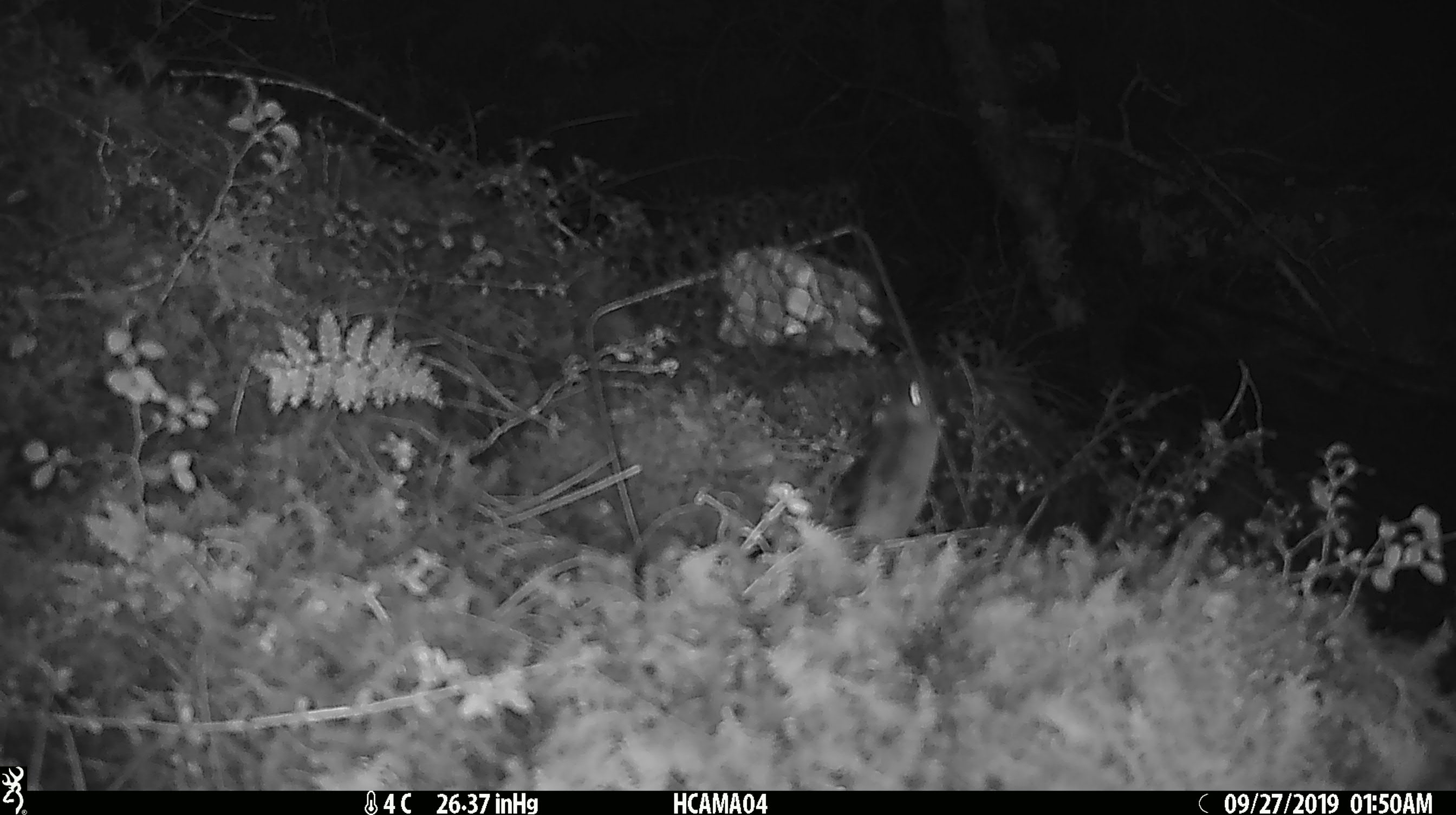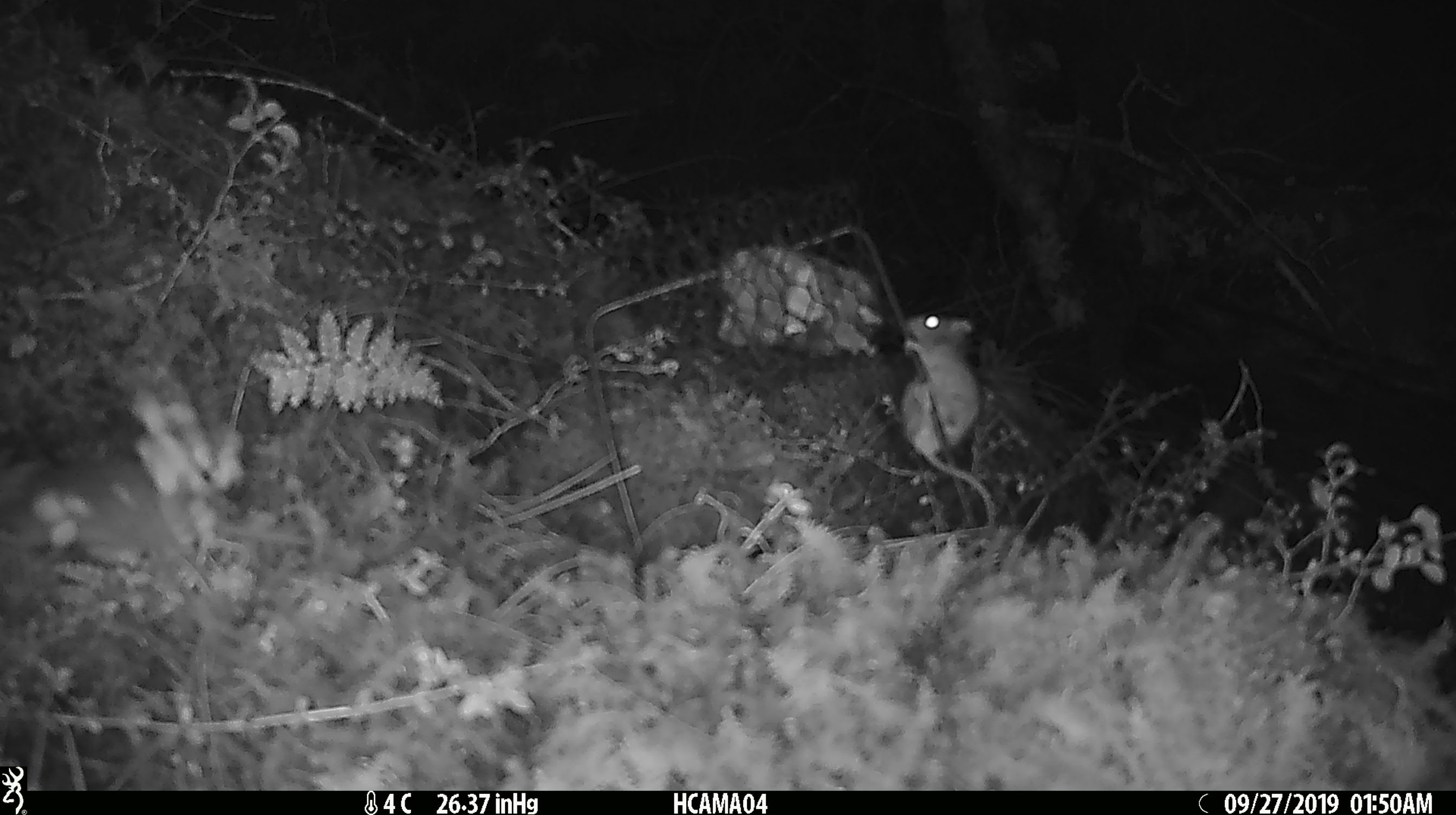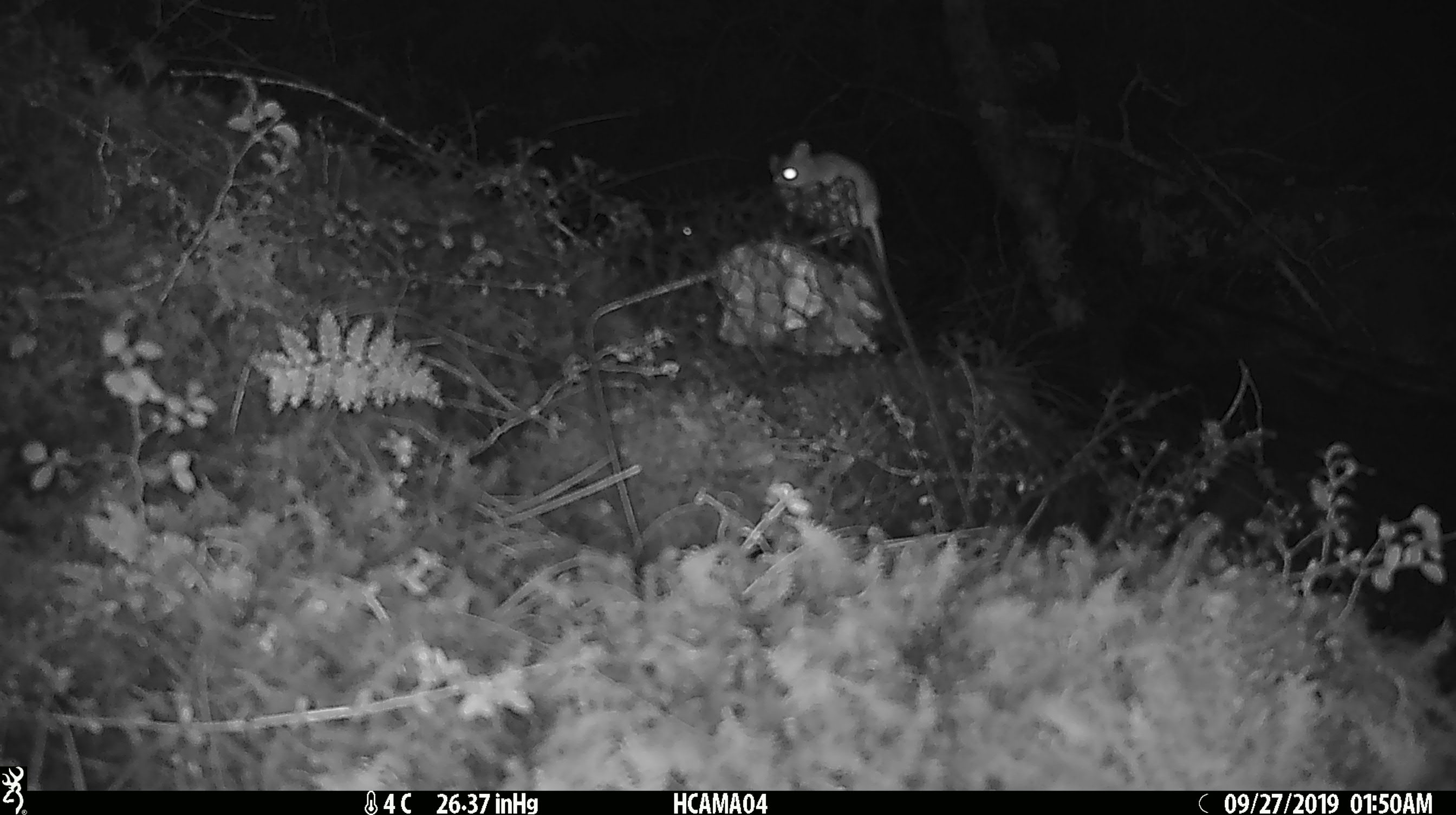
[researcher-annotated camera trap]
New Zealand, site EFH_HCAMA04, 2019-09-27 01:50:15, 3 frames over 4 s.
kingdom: Animalia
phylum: Chordata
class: Mammalia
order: Rodentia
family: Muridae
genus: Mus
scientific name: Mus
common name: mouse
Mouse (Mus).